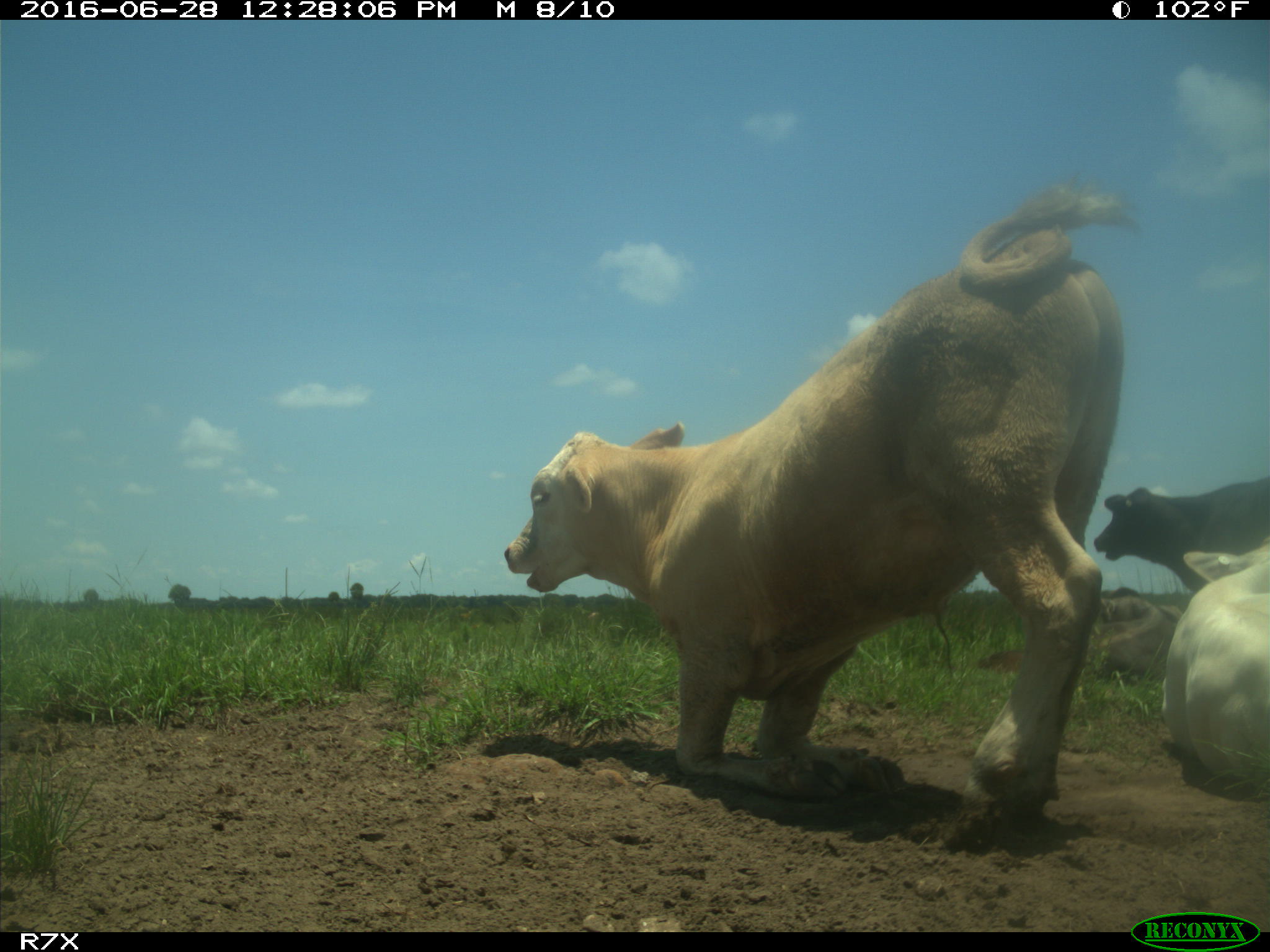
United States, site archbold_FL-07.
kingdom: Animalia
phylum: Chordata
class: Mammalia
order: Artiodactyla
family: Bovidae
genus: Bos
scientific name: Bos taurus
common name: domestic cow